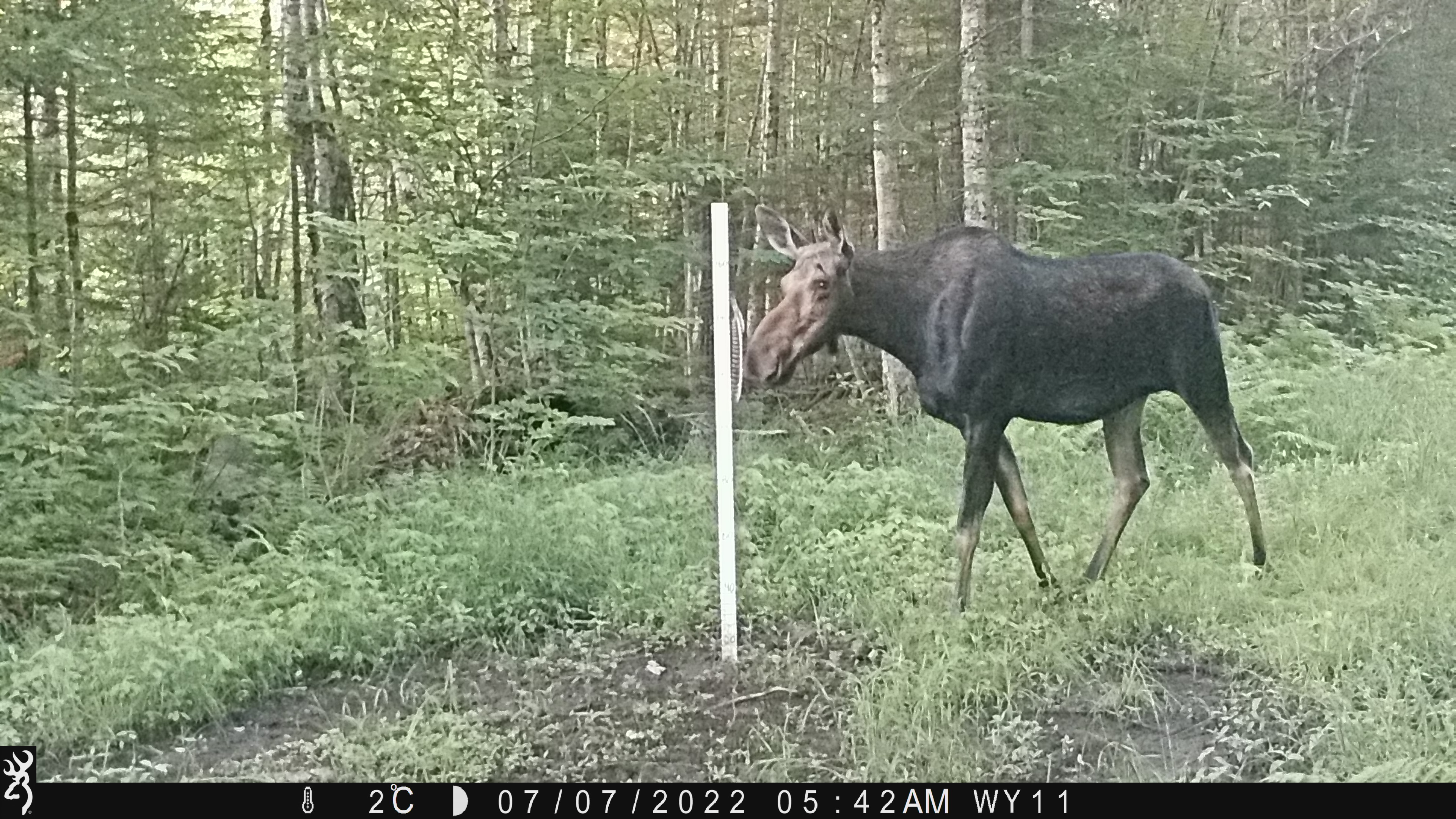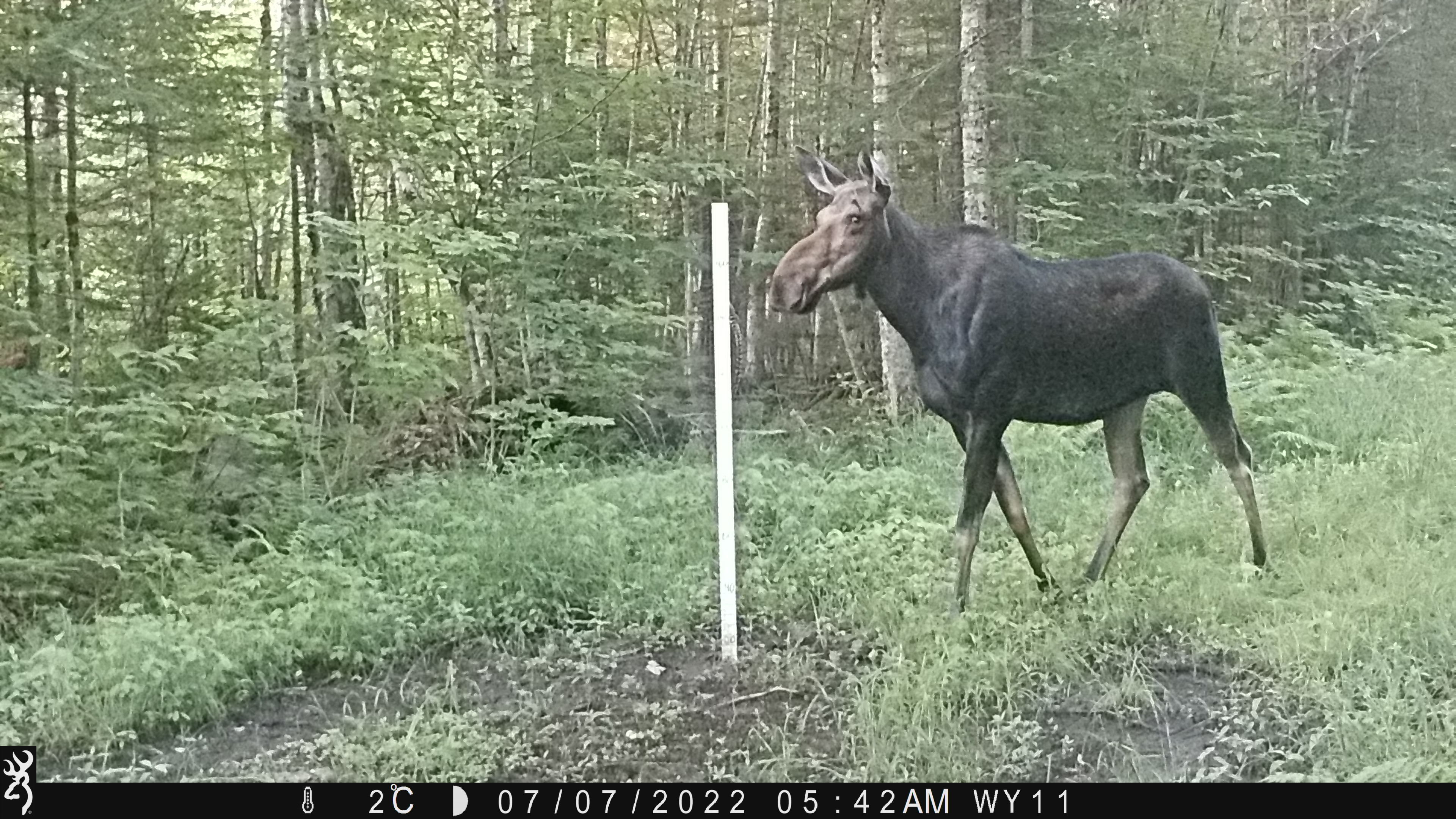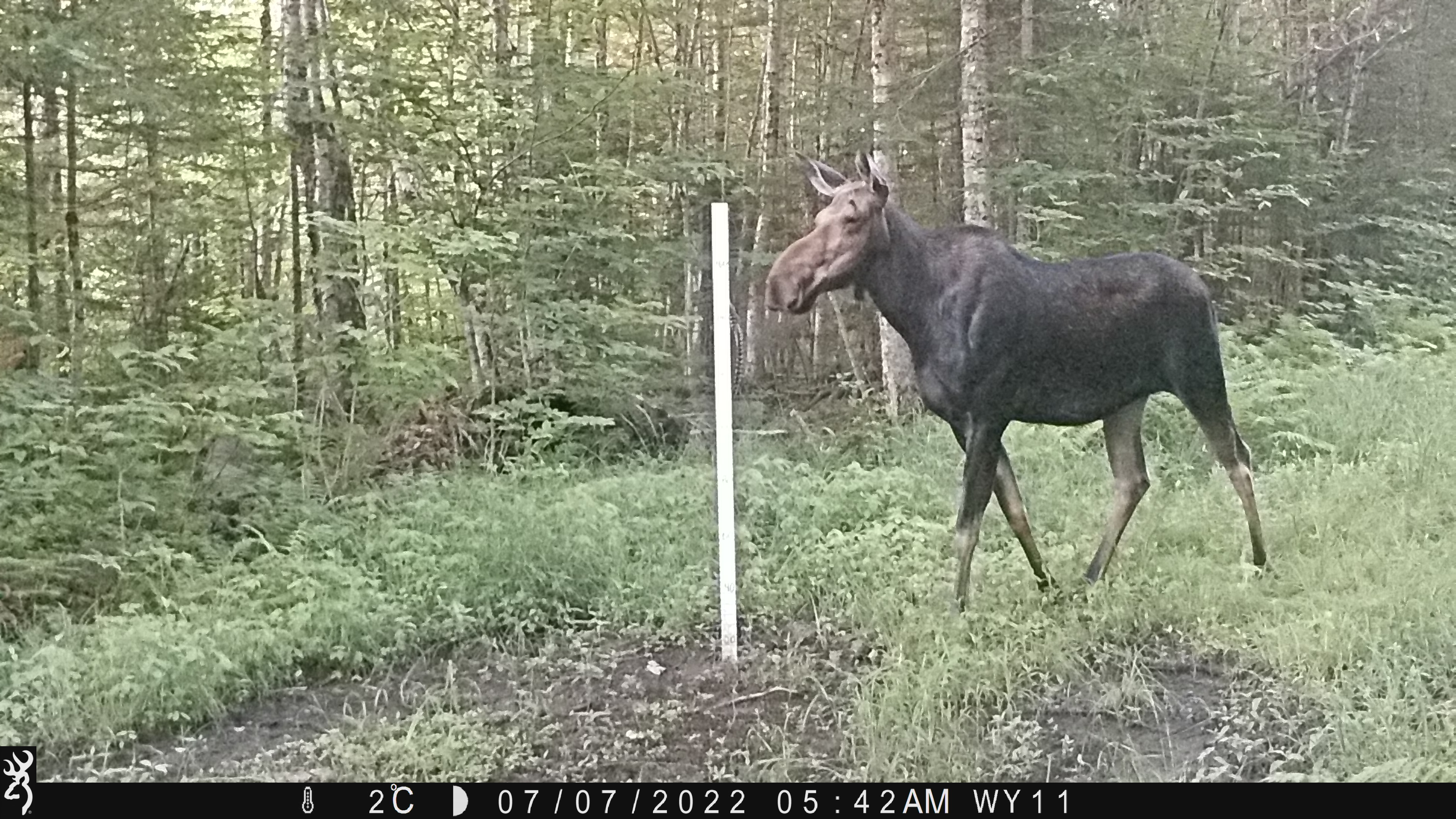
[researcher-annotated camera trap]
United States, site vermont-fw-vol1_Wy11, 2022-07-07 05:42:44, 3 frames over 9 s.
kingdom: Animalia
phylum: Chordata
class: Mammalia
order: Artiodactyla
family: Cervidae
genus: Alces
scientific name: Alces alces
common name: moose